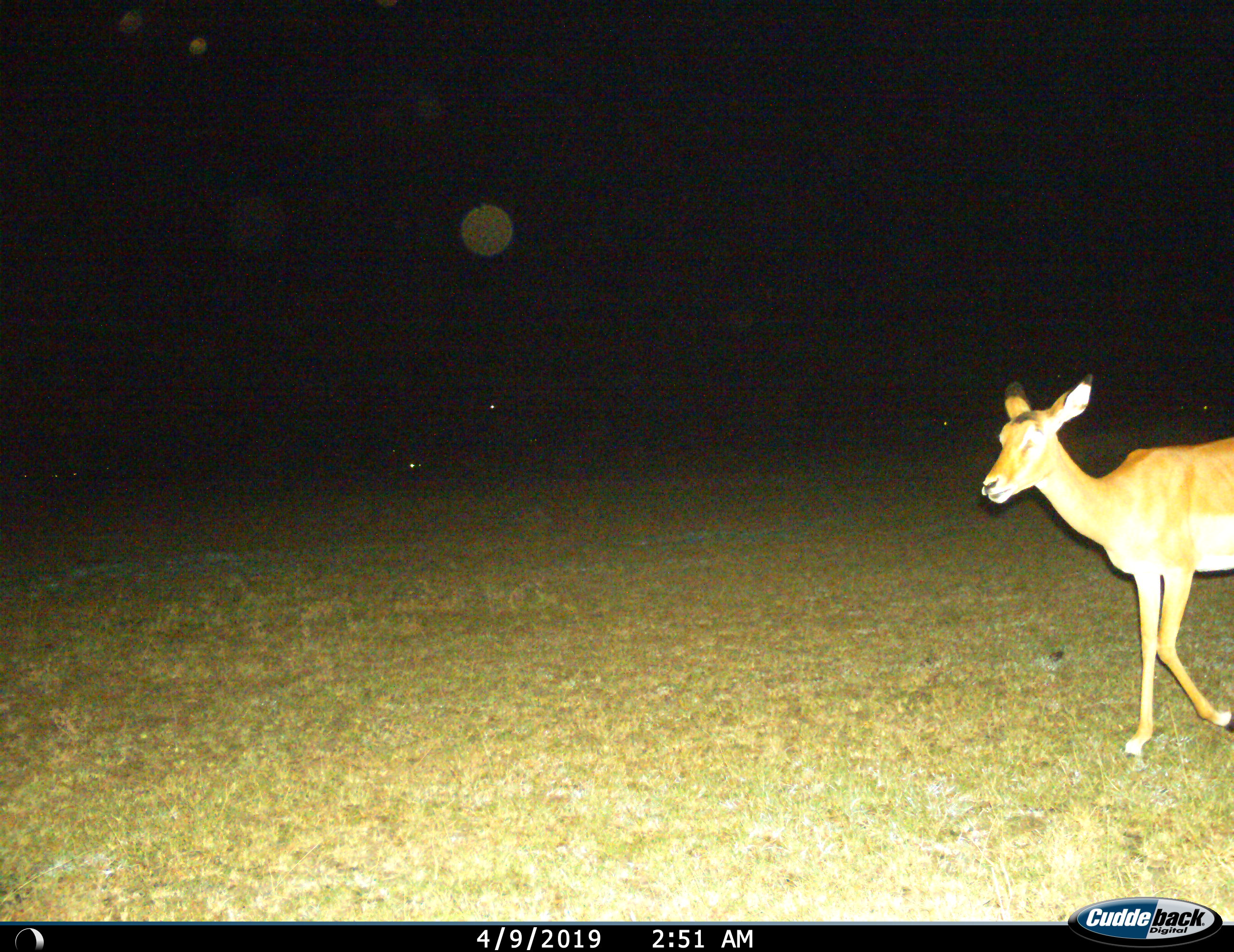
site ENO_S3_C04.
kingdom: Animalia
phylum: Chordata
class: Mammalia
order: Artiodactyla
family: Bovidae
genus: Aepyceros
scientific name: Aepyceros melampus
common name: impala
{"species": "impala (Aepyceros melampus)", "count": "1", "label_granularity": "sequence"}